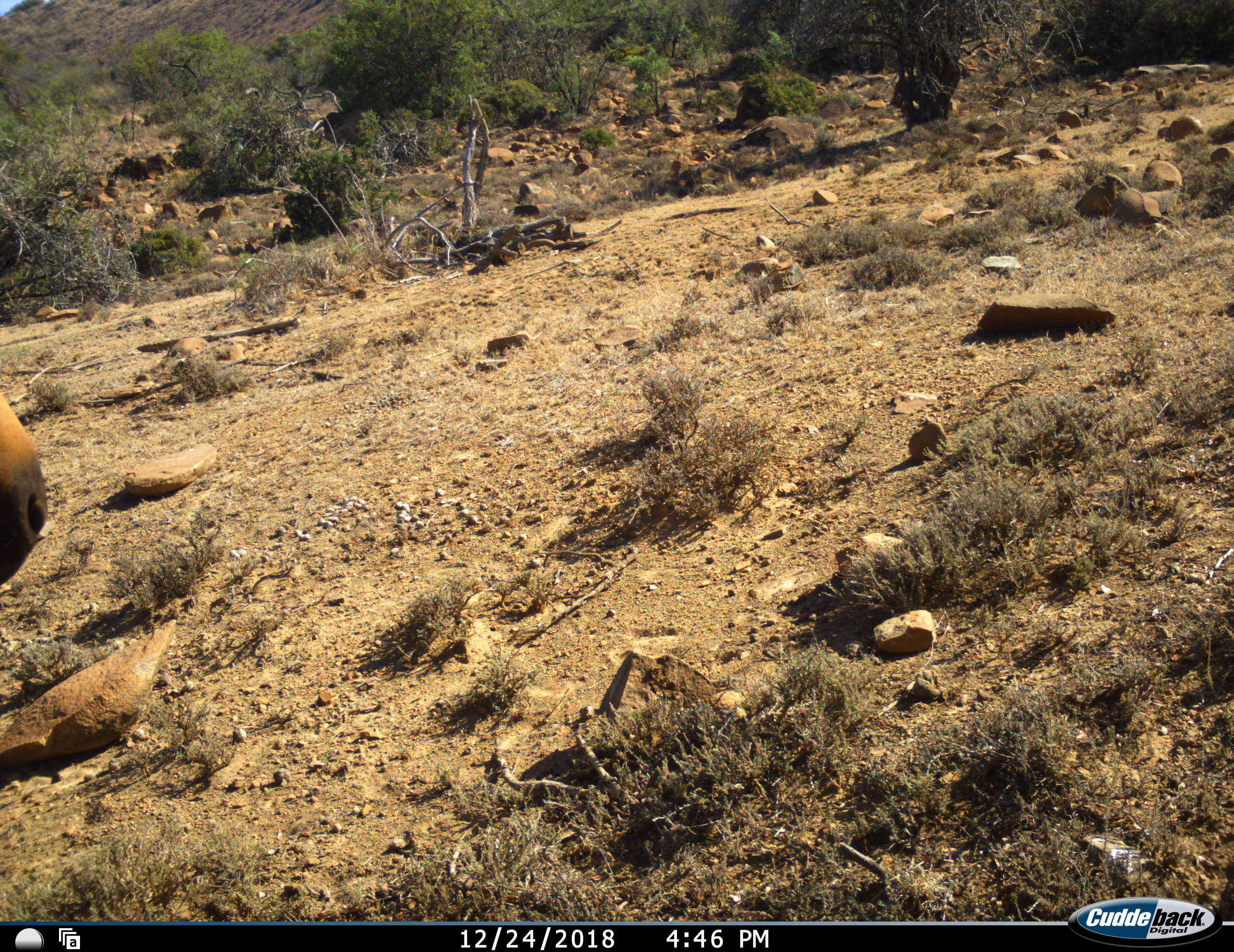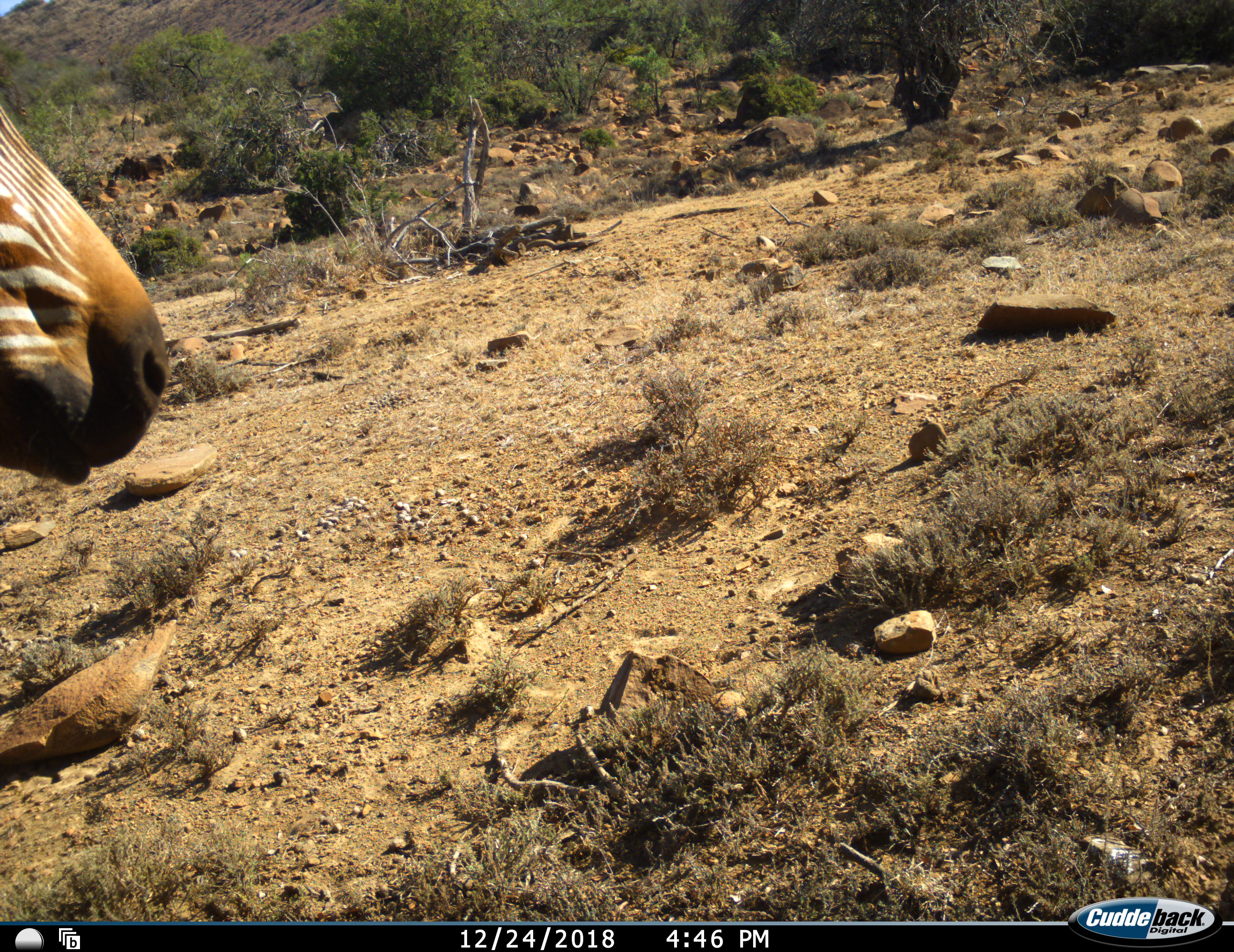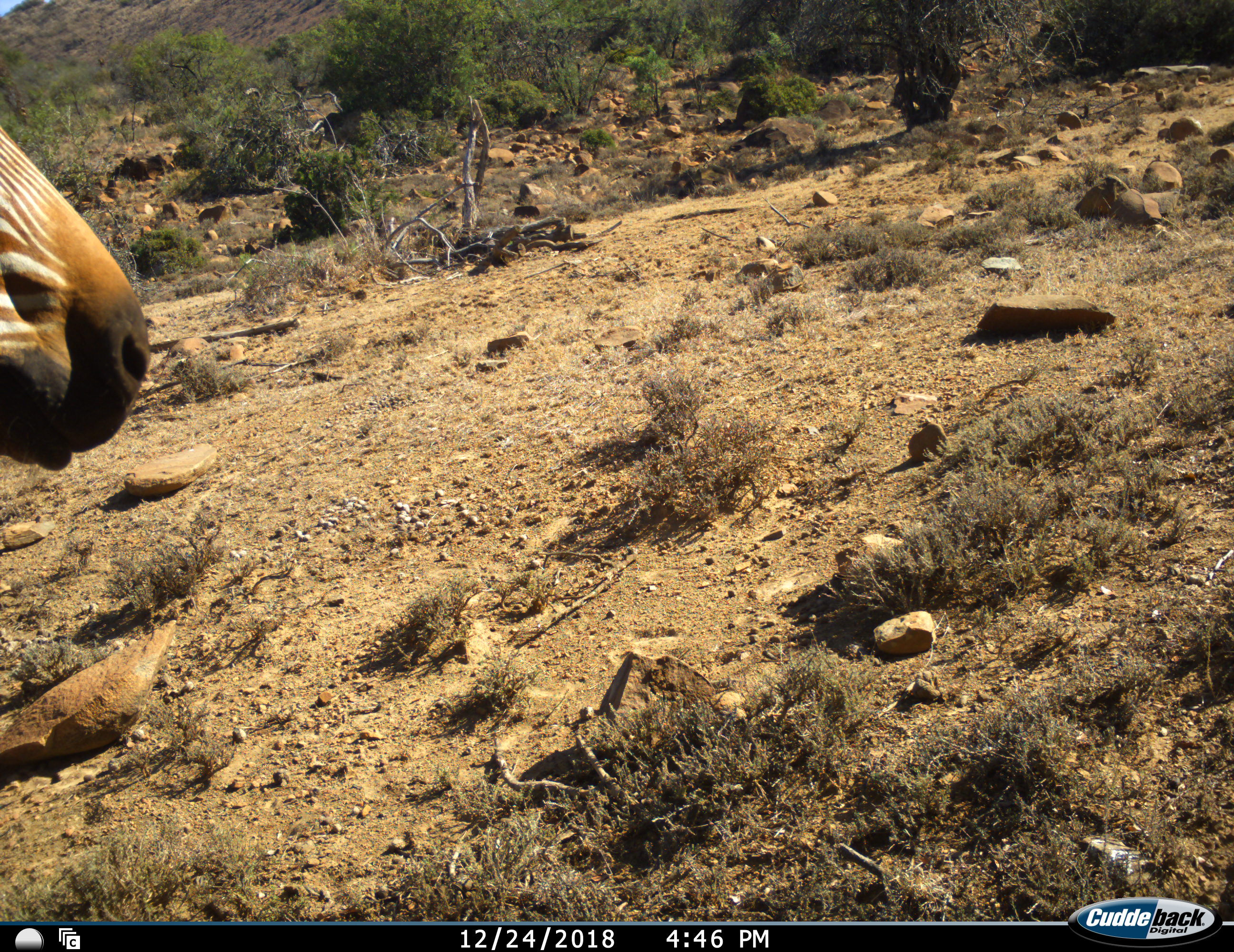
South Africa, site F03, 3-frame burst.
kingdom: Animalia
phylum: Chordata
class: Mammalia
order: Perissodactyla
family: Equidae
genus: Equus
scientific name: Equus zebra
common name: mountain zebra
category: zebramountain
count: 1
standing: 89%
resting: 0%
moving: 22%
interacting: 0%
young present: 0%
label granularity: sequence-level